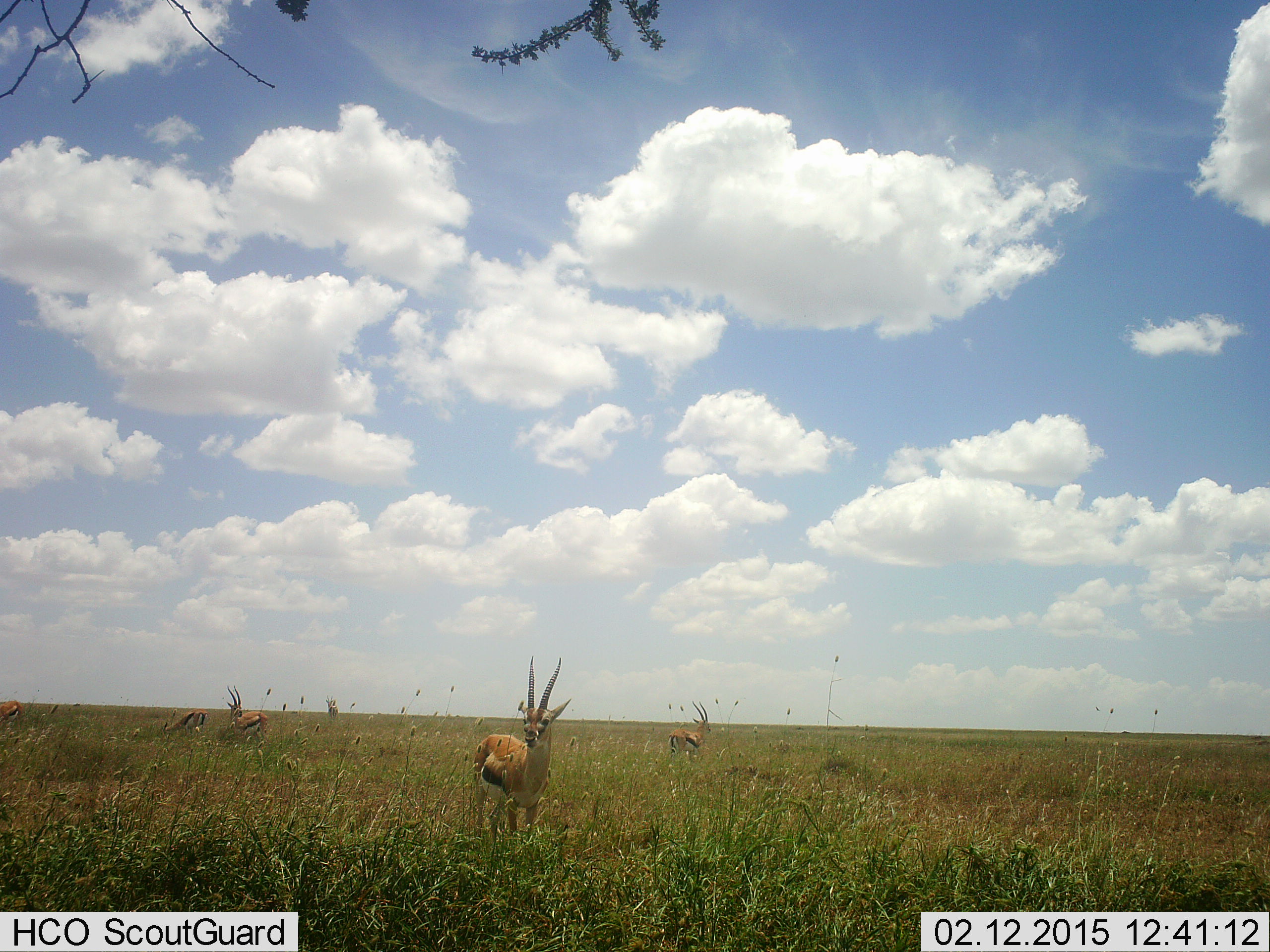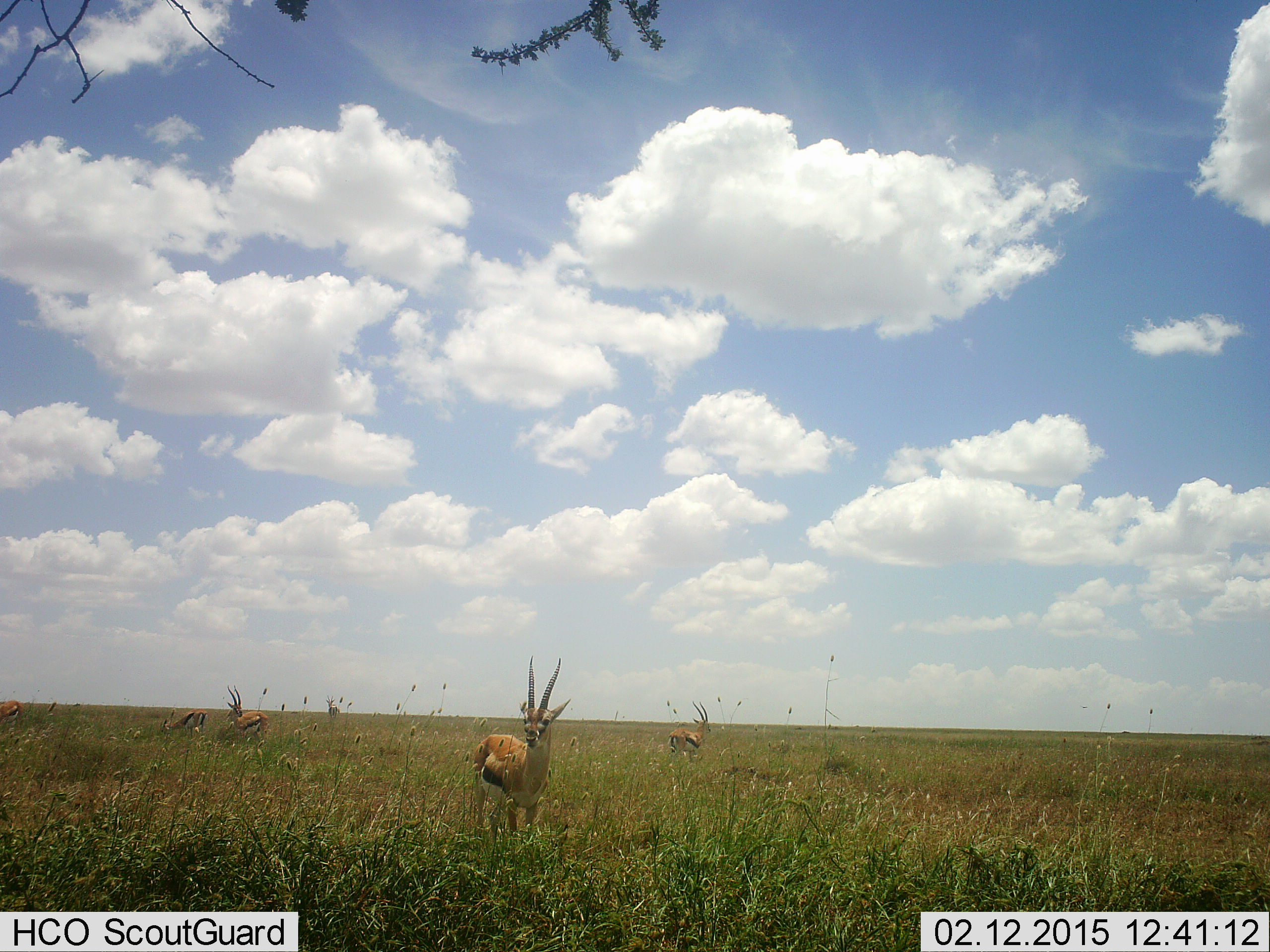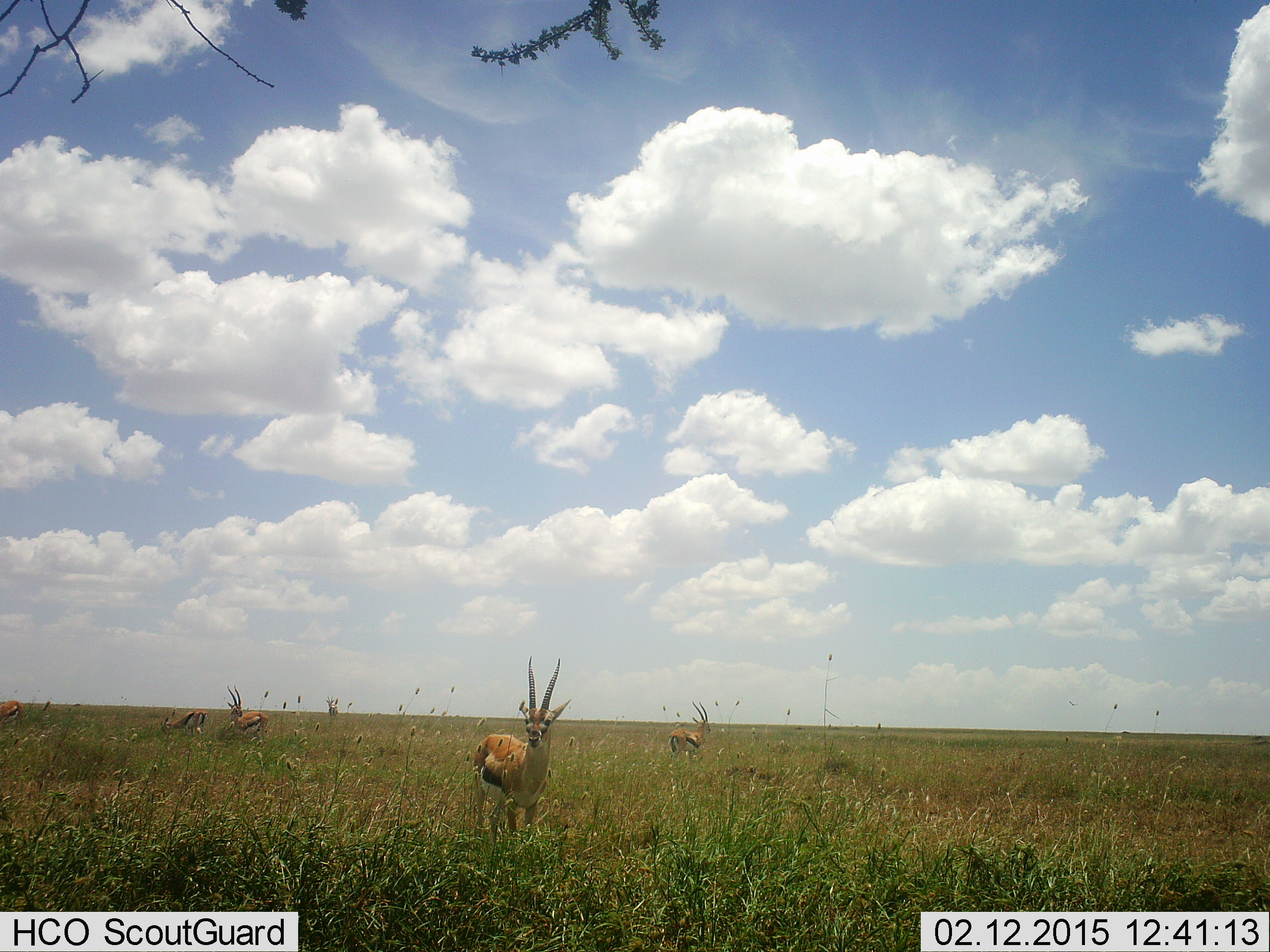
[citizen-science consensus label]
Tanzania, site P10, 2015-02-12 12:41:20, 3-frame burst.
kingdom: Animalia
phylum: Chordata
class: Mammalia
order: Artiodactyla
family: Bovidae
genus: Eudorcas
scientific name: Eudorcas thomsonii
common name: thomson's gazelle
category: gazellethomsons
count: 6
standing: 90%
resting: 10%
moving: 0%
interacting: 0%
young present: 0%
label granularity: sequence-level